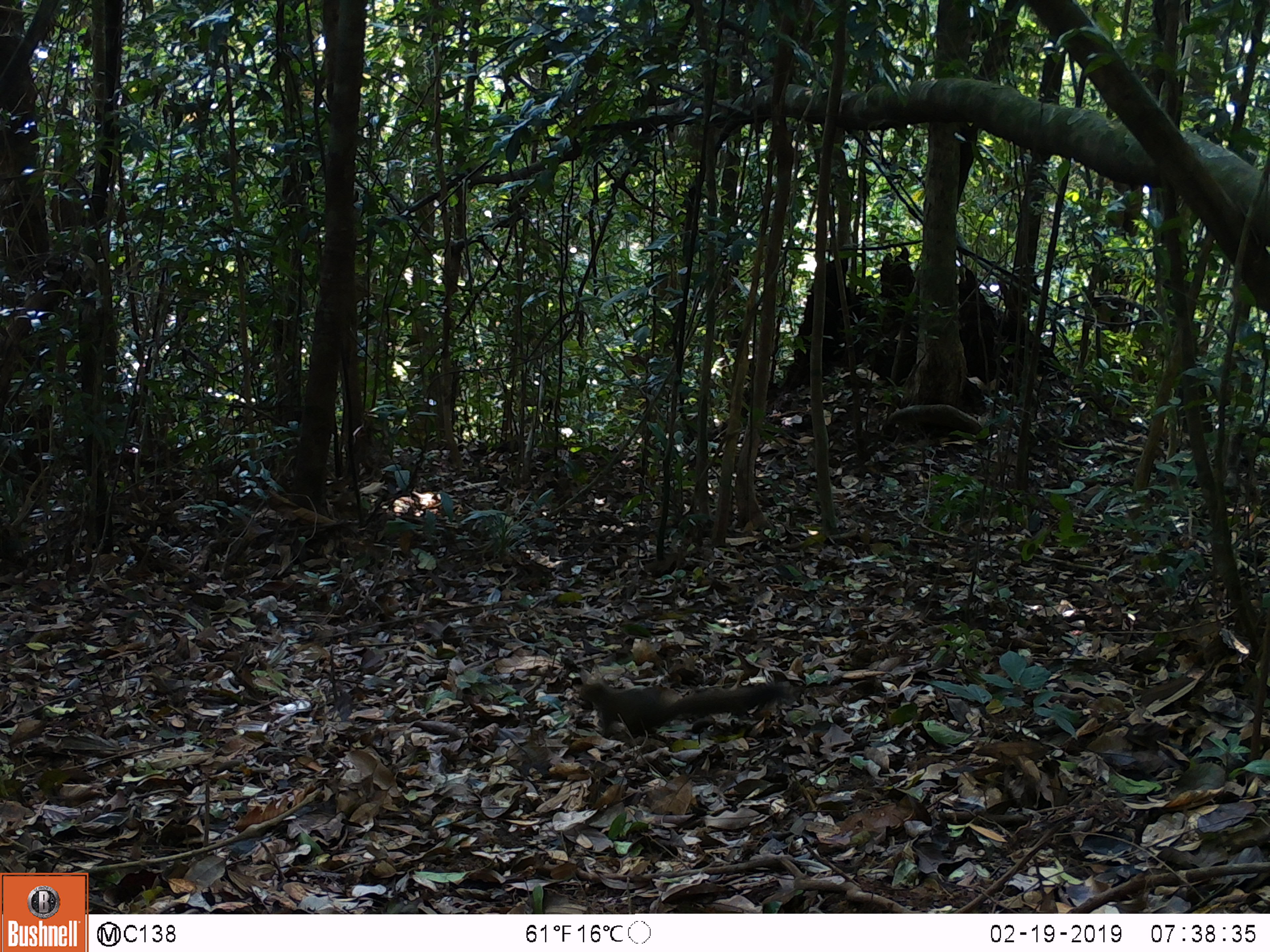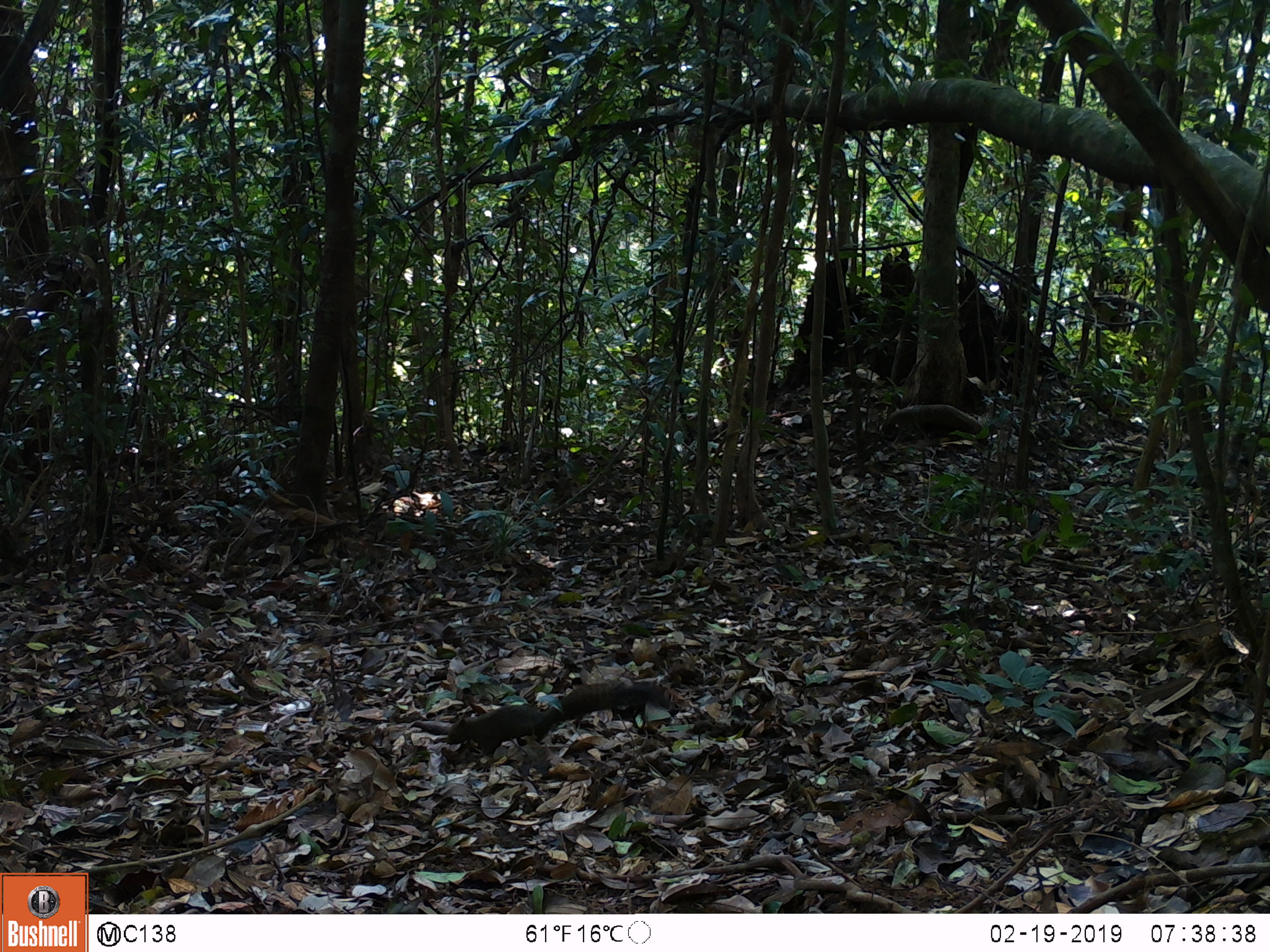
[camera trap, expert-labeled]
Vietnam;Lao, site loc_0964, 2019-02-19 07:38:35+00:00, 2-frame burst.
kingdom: Animalia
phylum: Chordata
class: Mammalia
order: Rodentia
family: Sciuridae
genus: Sciurus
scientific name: Sciurus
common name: squirrel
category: unidentified squirrel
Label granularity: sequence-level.